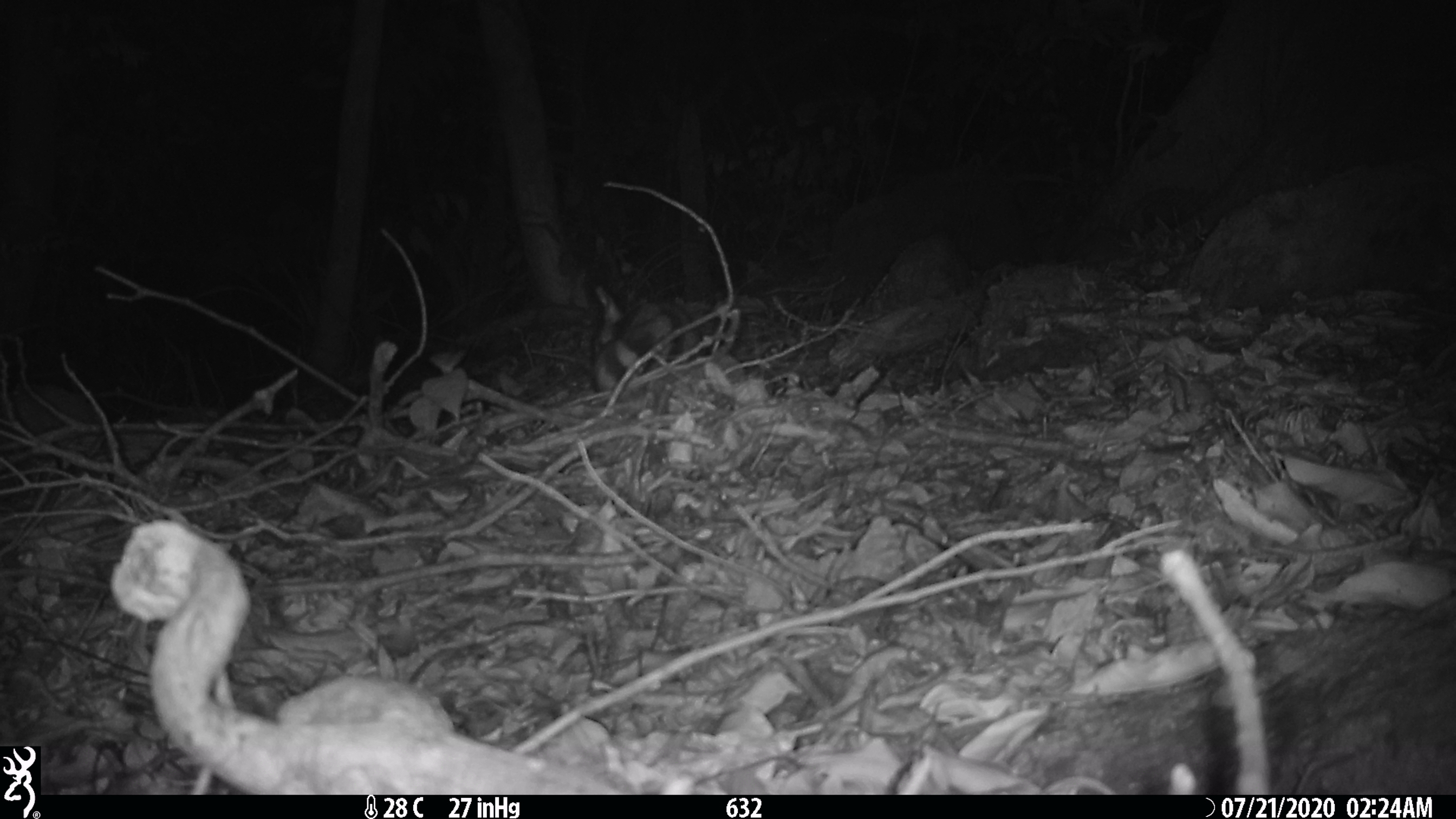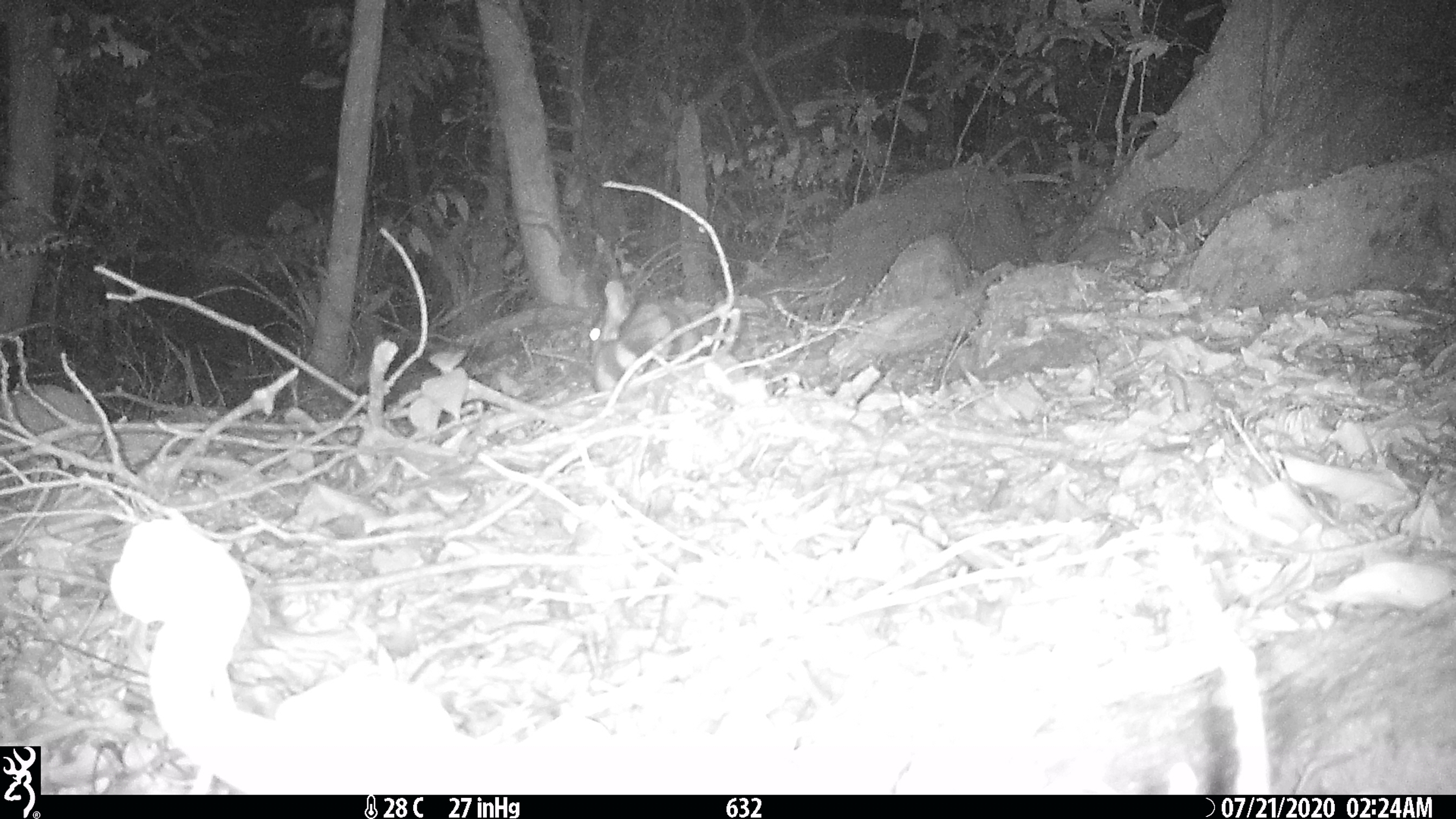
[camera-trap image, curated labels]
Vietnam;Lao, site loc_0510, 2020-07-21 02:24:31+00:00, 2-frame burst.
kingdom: Animalia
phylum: Chordata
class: Mammalia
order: Lagomorpha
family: Leporidae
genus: Nesolagus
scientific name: Nesolagus timminsi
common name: annamite striped rabbit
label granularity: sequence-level